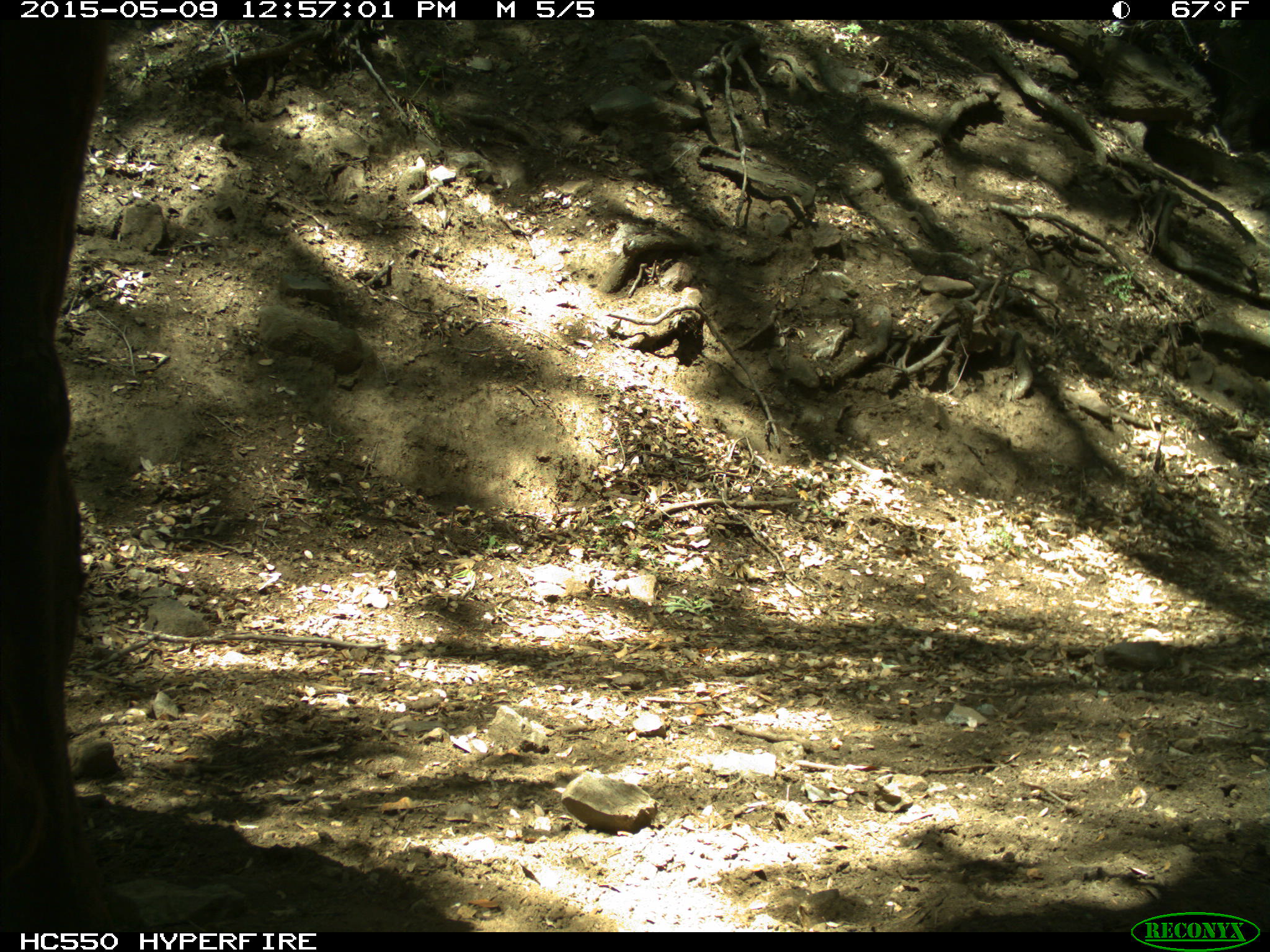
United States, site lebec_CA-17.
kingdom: Animalia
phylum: Chordata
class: Mammalia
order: Artiodactyla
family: Bovidae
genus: Bos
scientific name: Bos taurus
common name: domestic cow